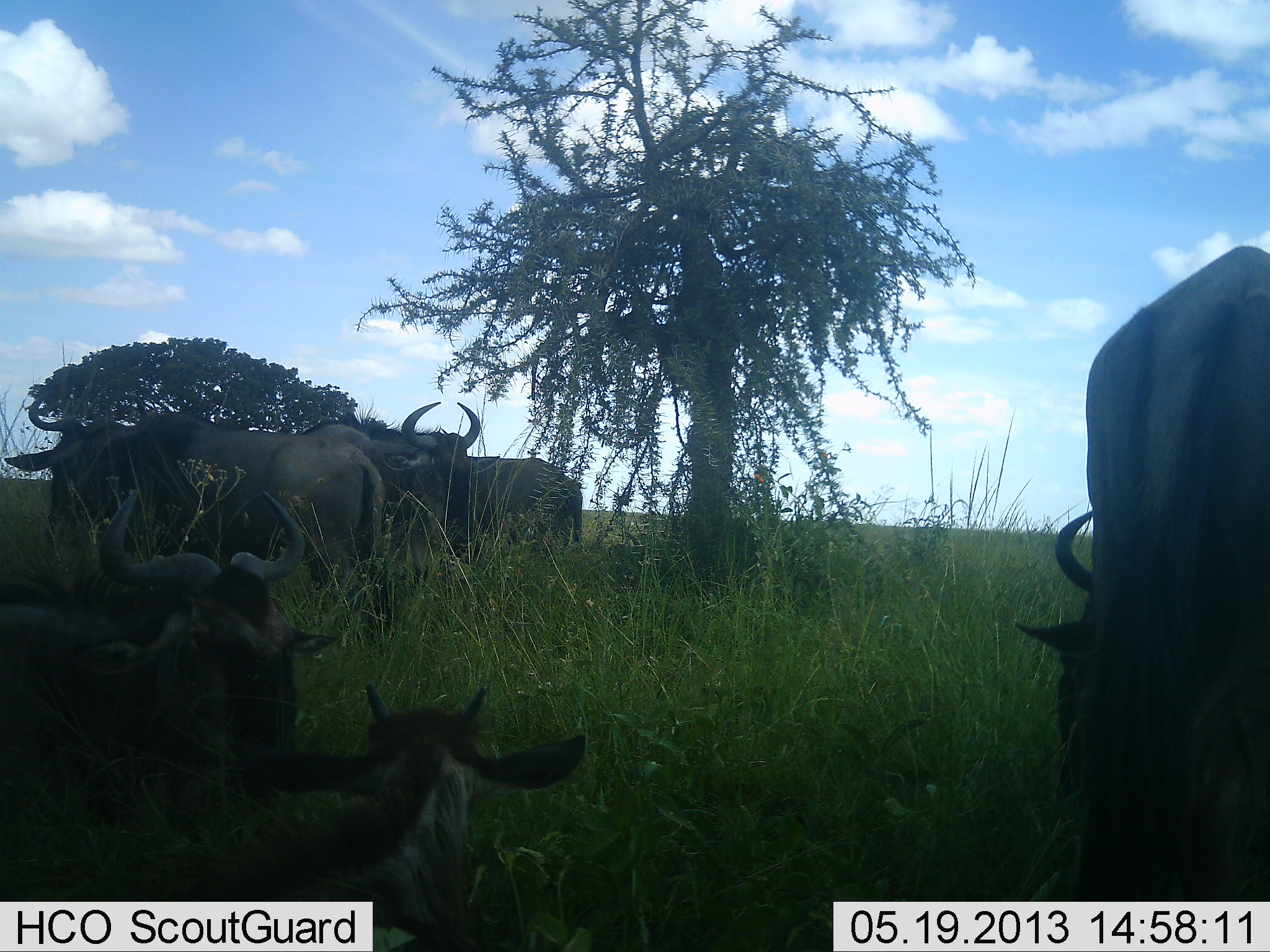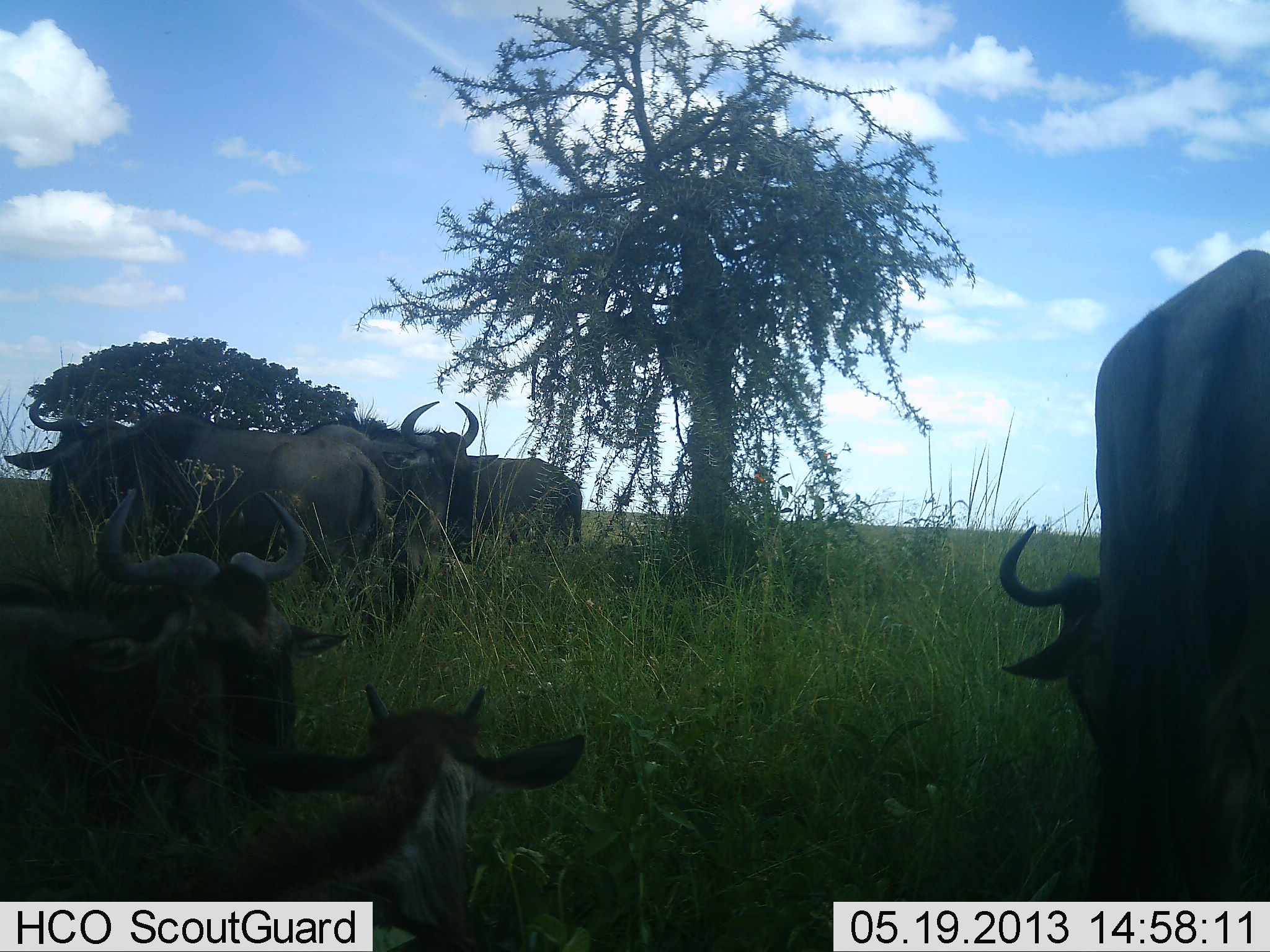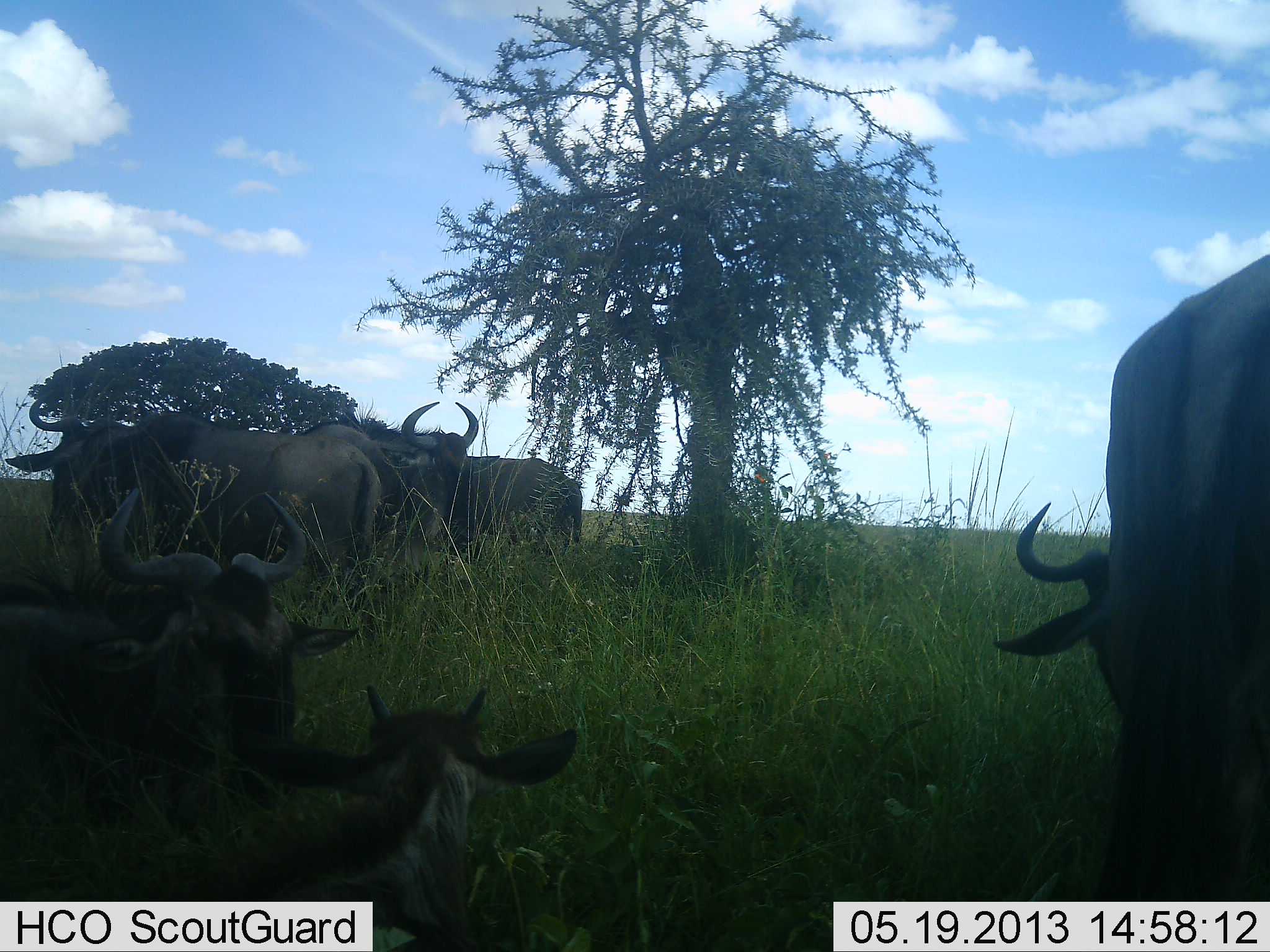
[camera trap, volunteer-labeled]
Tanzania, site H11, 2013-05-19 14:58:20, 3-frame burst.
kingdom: Animalia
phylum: Chordata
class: Mammalia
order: Artiodactyla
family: Bovidae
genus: Connochaetes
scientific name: Connochaetes taurinus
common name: blue wildebeest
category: wildebeest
Wildebeest (blue wildebeest) (Connochaetes taurinus), count 7. Behavior (volunteer vote fractions): standing 87%, resting 93%, moving 0%, interacting 7%. Young present (vote fraction): 47%. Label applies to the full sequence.